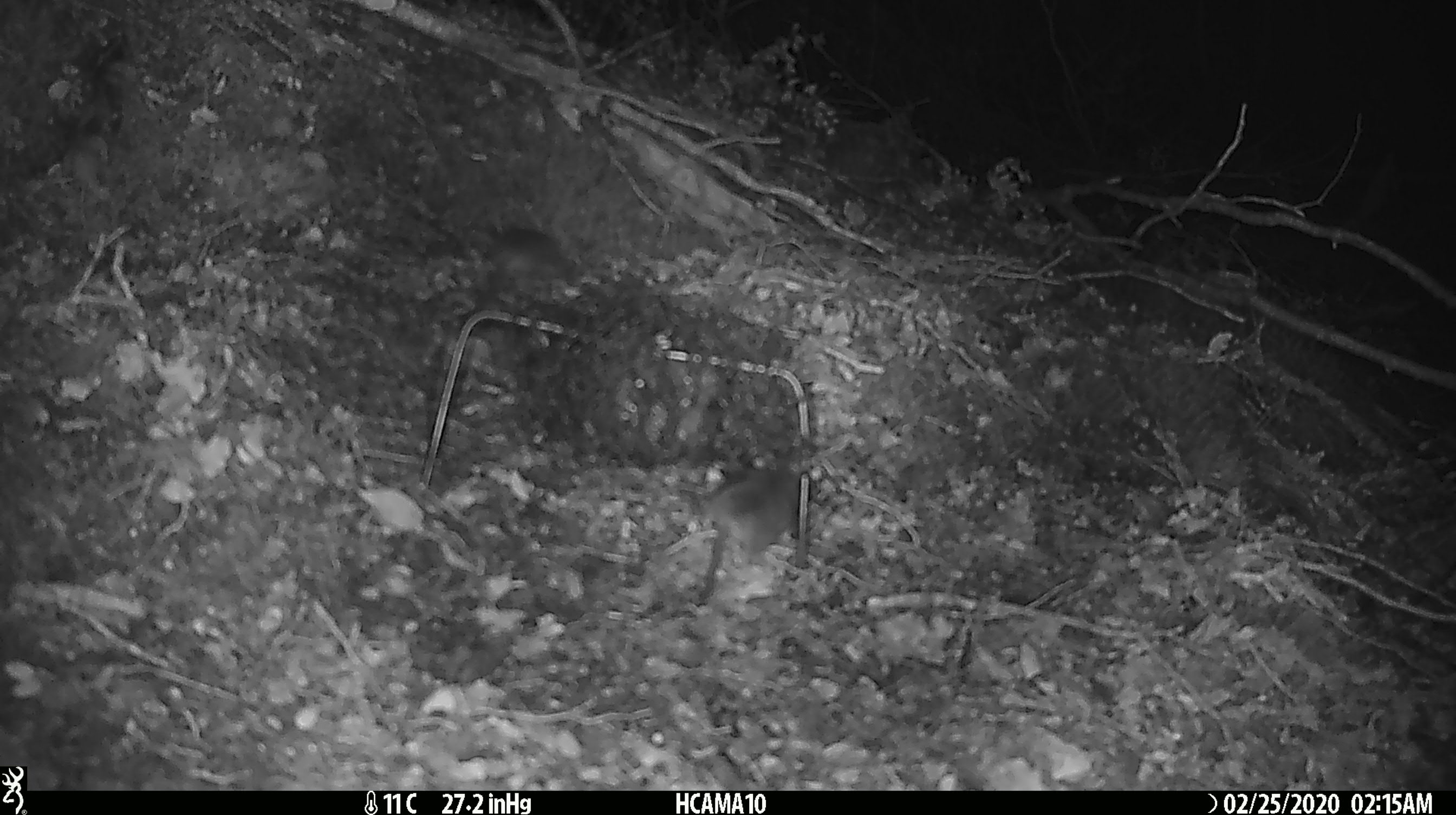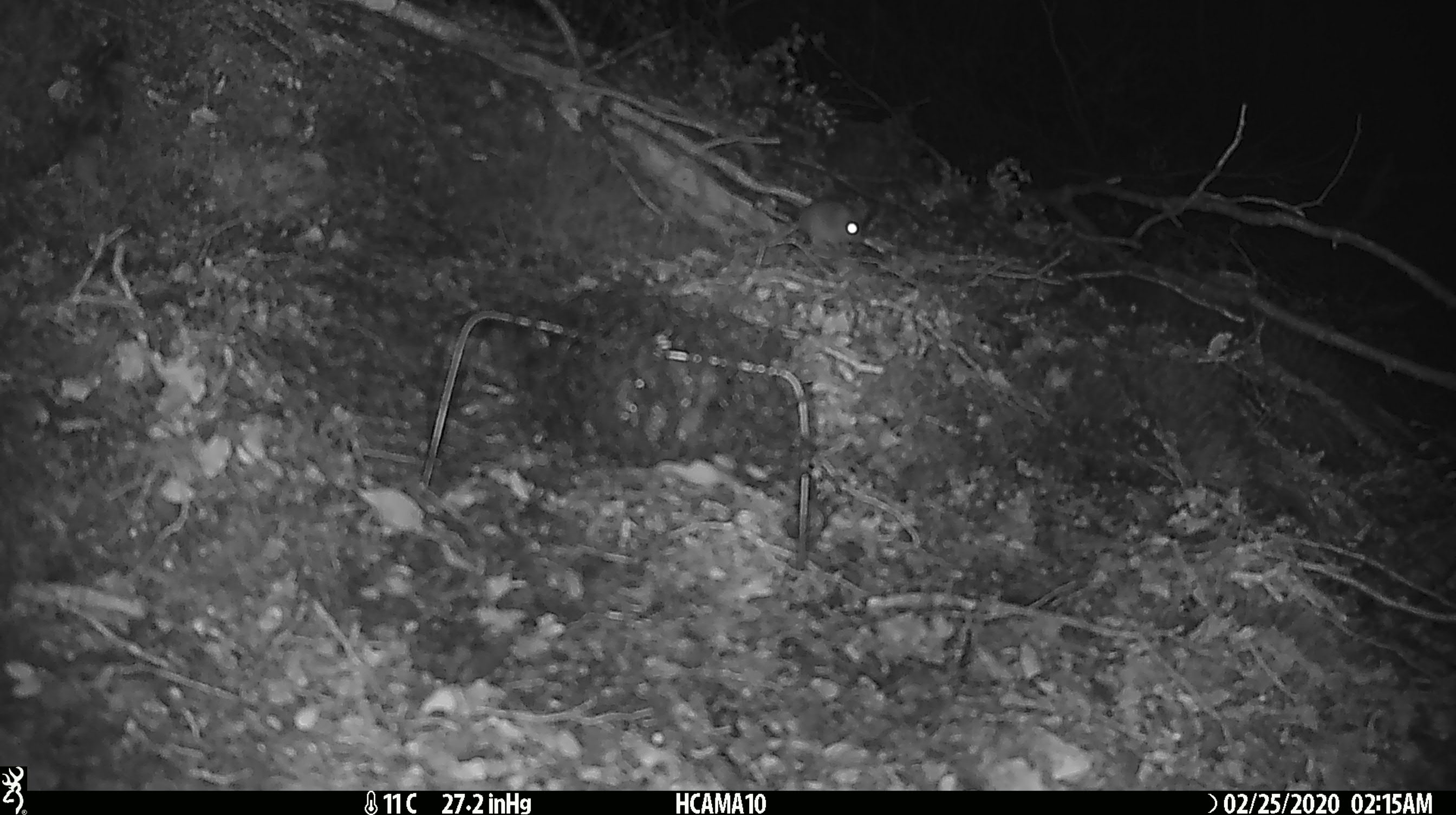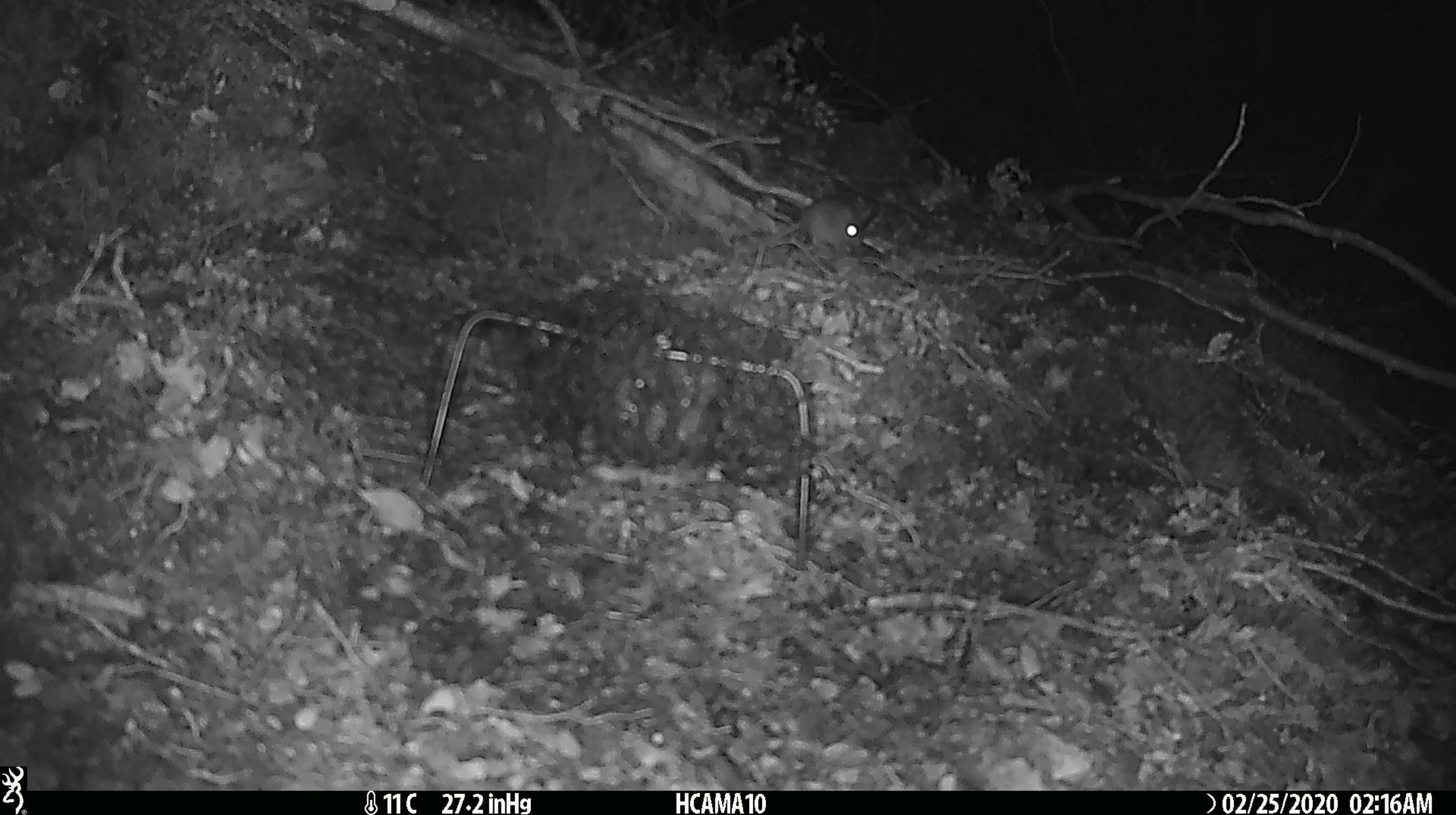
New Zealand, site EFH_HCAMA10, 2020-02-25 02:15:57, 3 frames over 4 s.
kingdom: Animalia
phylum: Chordata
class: Mammalia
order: Rodentia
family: Muridae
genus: Mus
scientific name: Mus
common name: mouse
Mouse (Mus).